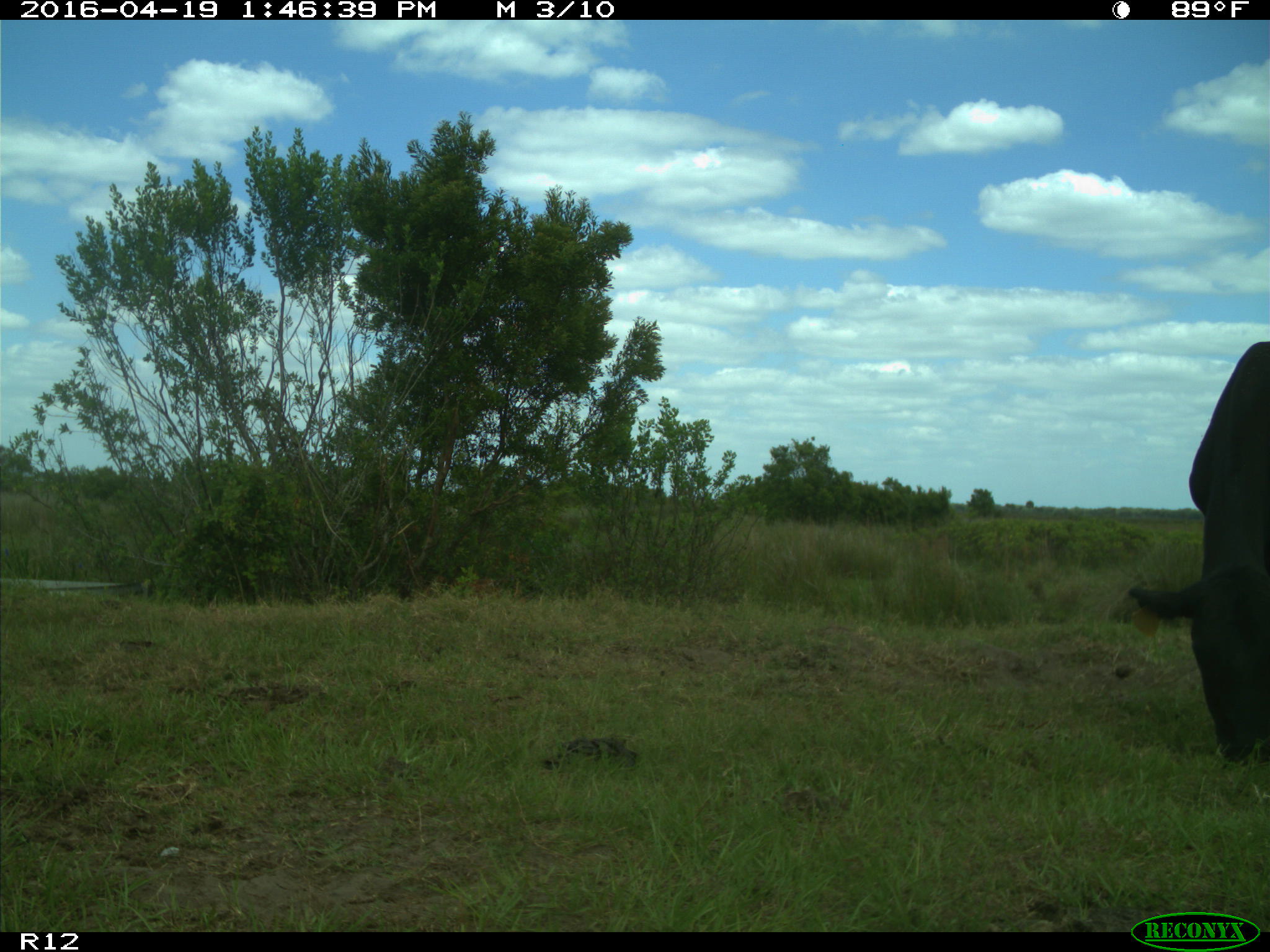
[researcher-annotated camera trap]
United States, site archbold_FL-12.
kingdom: Animalia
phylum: Chordata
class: Mammalia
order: Artiodactyla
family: Bovidae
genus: Bos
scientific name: Bos taurus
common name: domestic cow